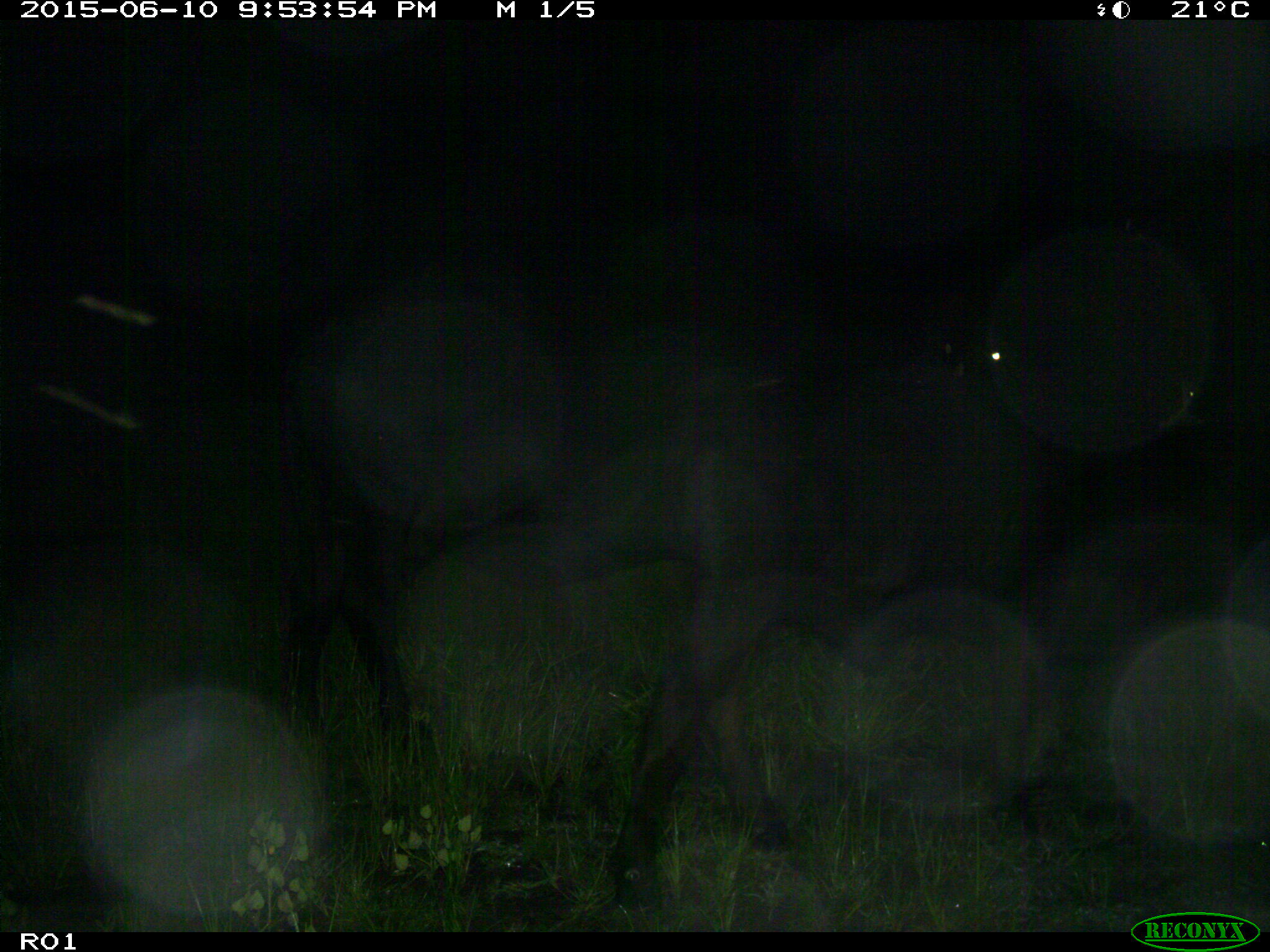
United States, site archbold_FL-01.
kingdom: Animalia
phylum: Chordata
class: Mammalia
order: Artiodactyla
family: Bovidae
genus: Bos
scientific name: Bos taurus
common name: domestic cow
Bos taurus (domestic cow).